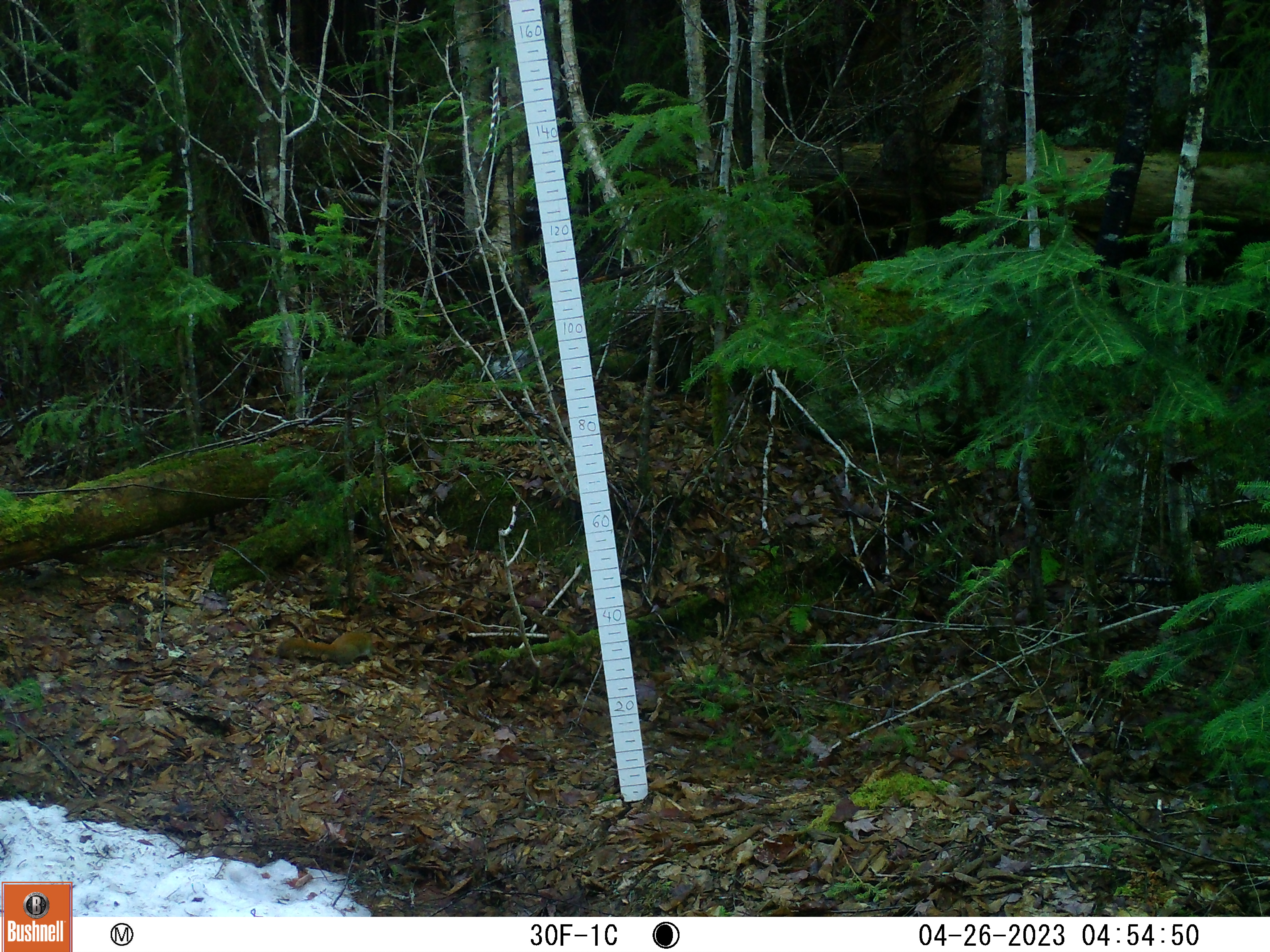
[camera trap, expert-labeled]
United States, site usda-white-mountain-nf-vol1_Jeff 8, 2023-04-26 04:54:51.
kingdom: Animalia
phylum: Chordata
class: Mammalia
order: Rodentia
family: Sciuridae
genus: Tamiasciurus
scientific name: Tamiasciurus hudsonicus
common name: red squirrel